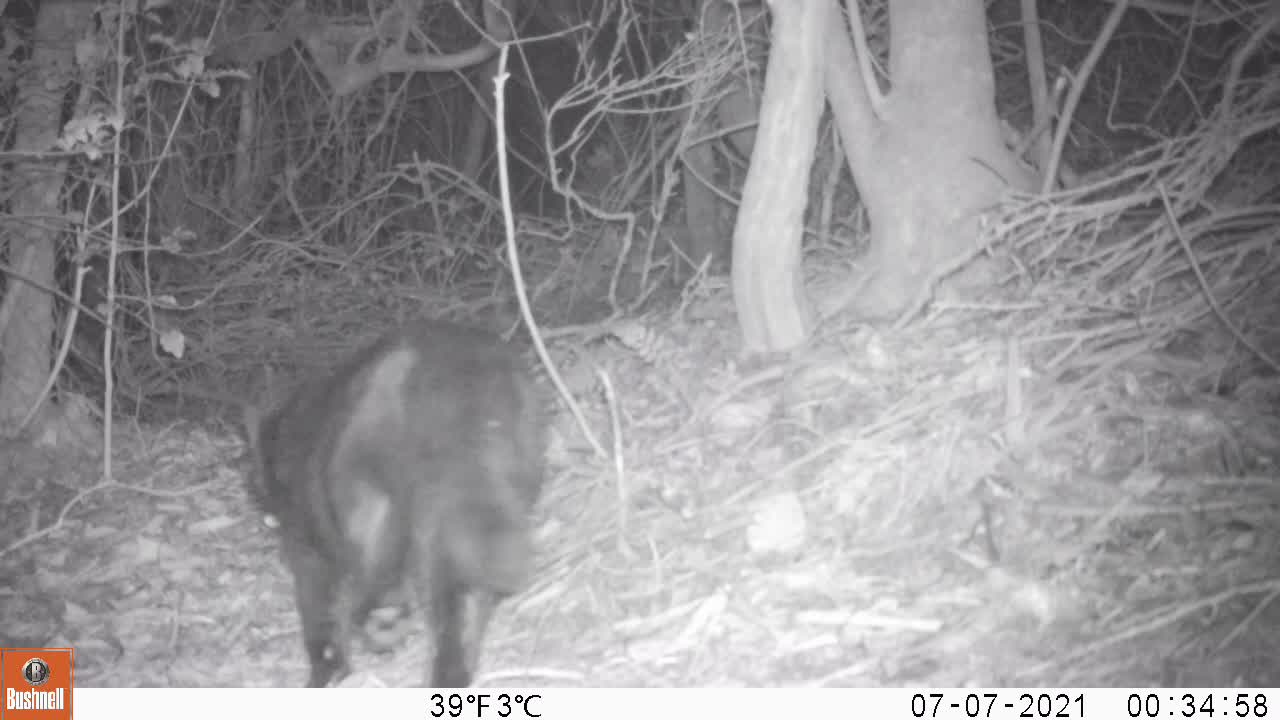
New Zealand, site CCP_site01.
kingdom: Animalia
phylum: Chordata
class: Mammalia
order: Carnivora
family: Felidae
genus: Felis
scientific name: Felis catus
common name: domestic cat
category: cat